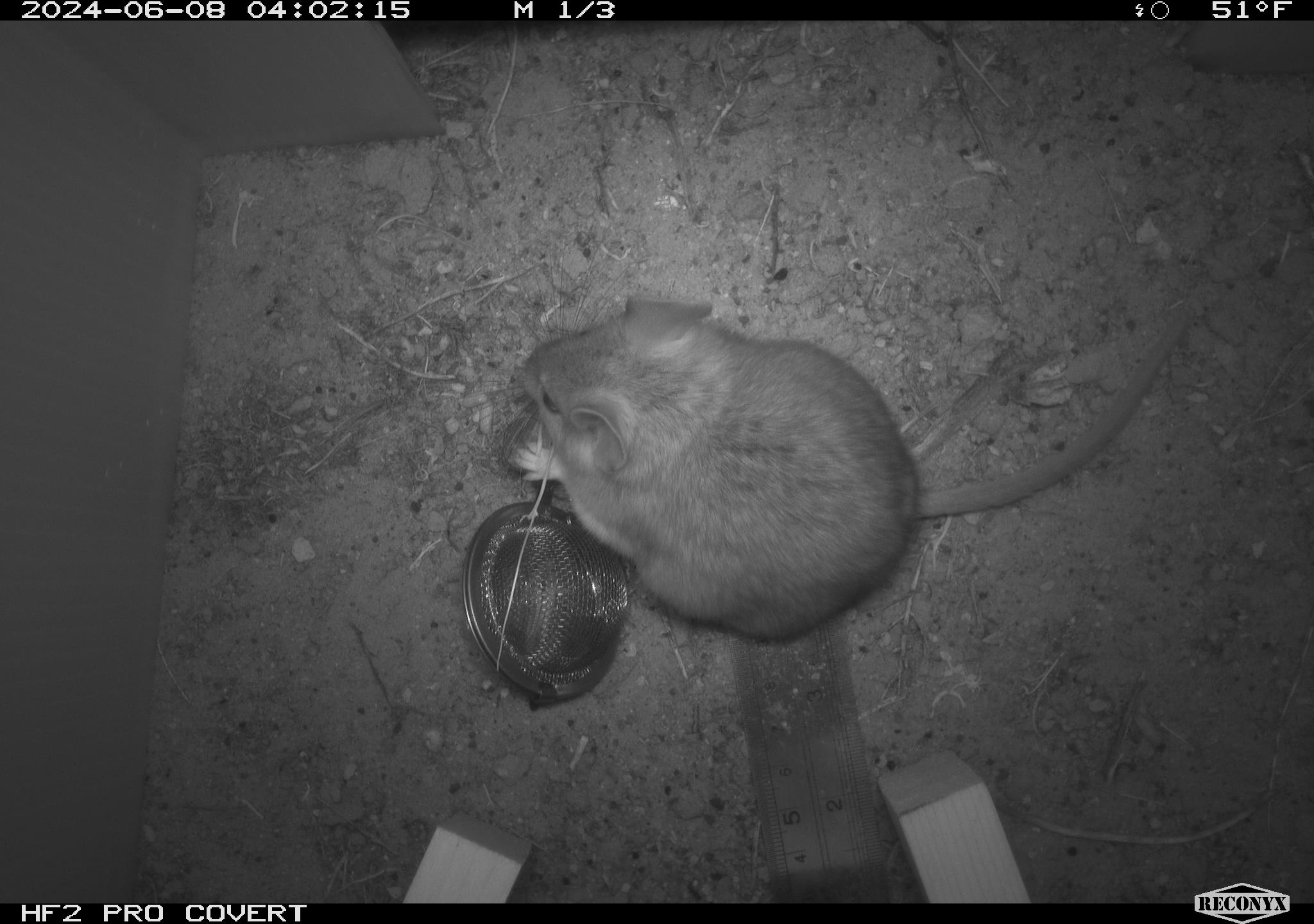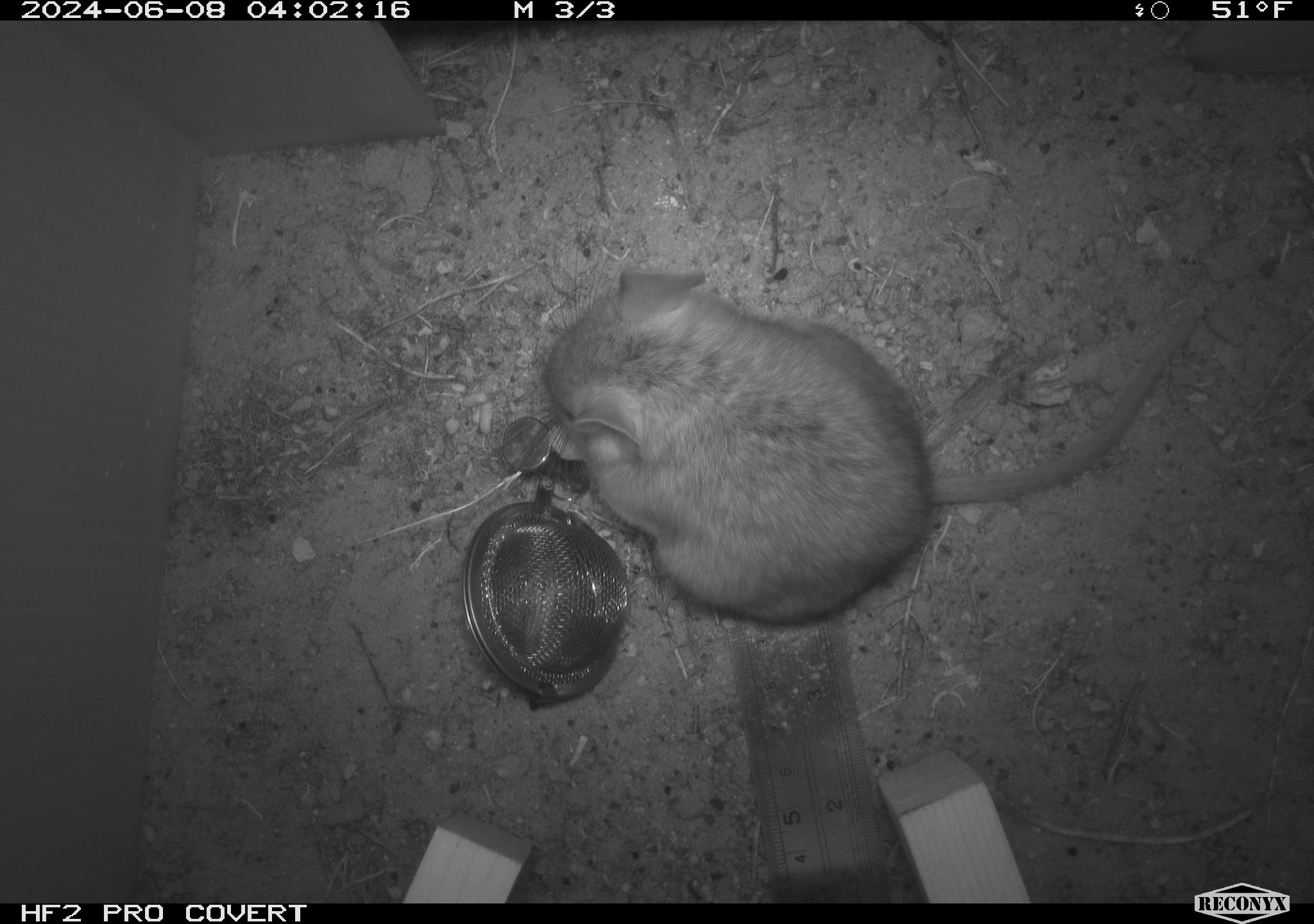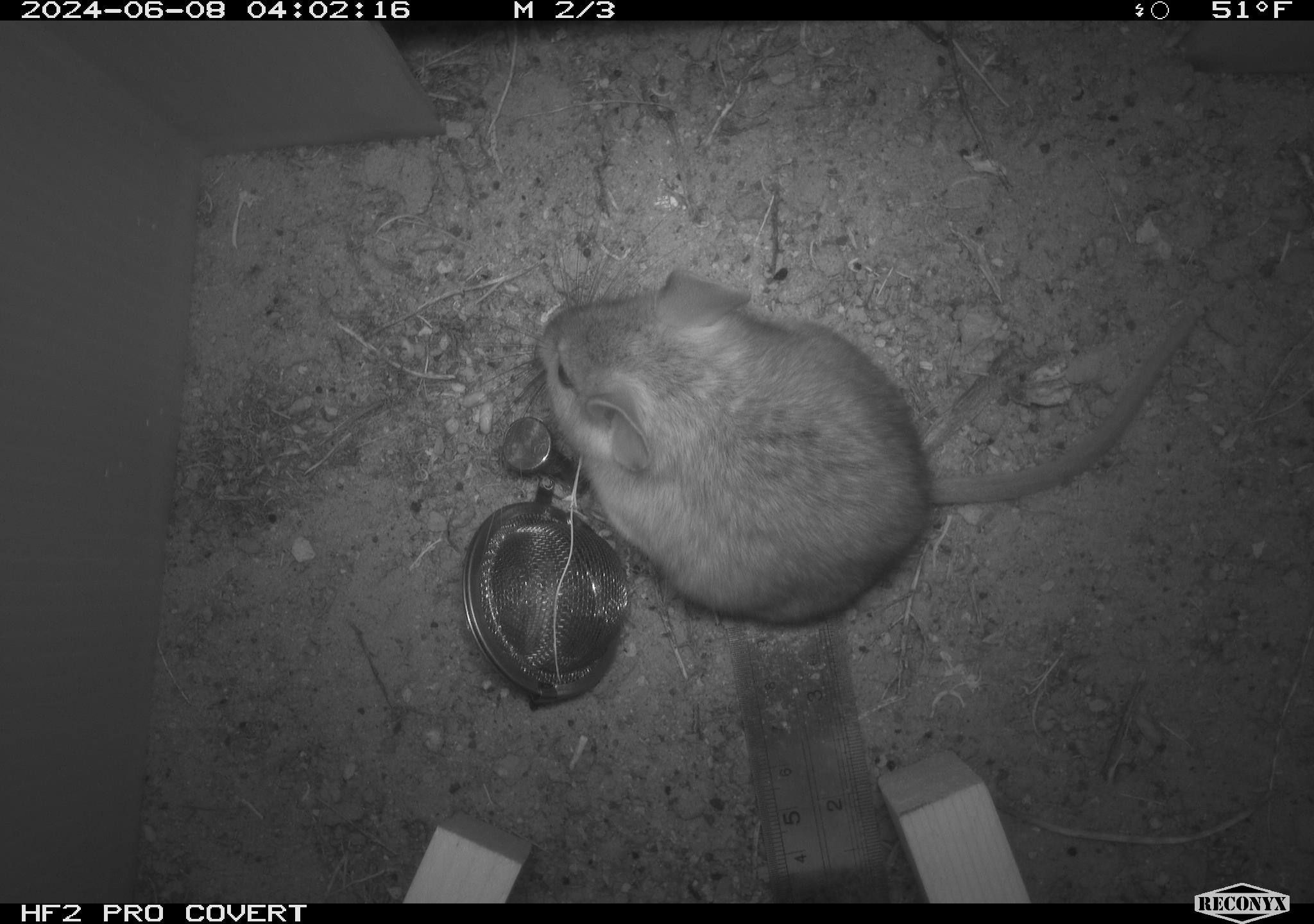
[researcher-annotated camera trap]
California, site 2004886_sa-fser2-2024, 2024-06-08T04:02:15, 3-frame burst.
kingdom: Animalia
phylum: Chordata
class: Mammalia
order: Rodentia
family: Cricetidae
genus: Neotoma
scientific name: Neotoma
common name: pack rat or woodrat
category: neotoma species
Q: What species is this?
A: Neotoma species (pack rat or woodrat) (Neotoma).